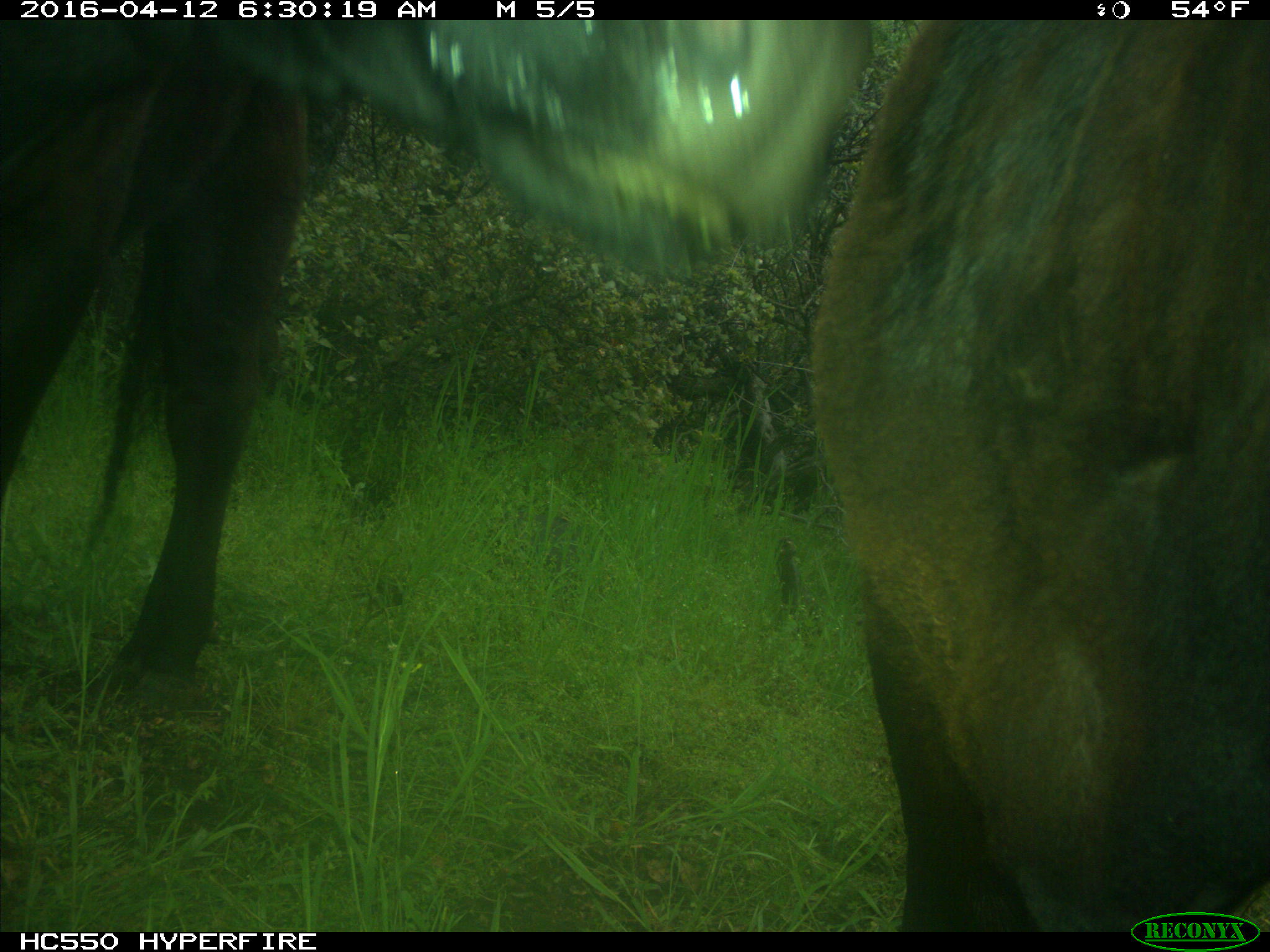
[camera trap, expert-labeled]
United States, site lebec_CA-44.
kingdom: Animalia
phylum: Chordata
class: Mammalia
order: Artiodactyla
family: Bovidae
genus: Bos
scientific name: Bos taurus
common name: domestic cow